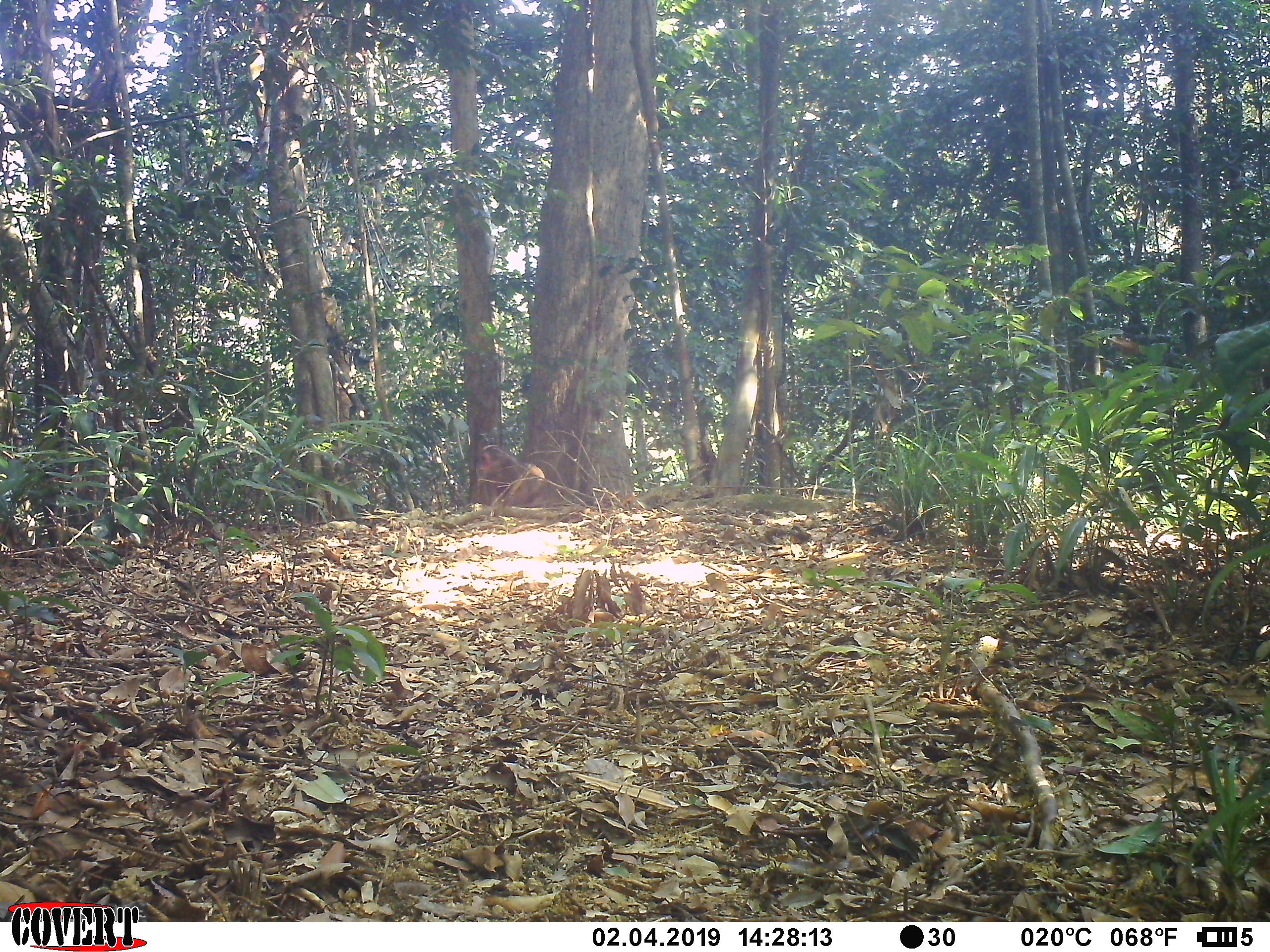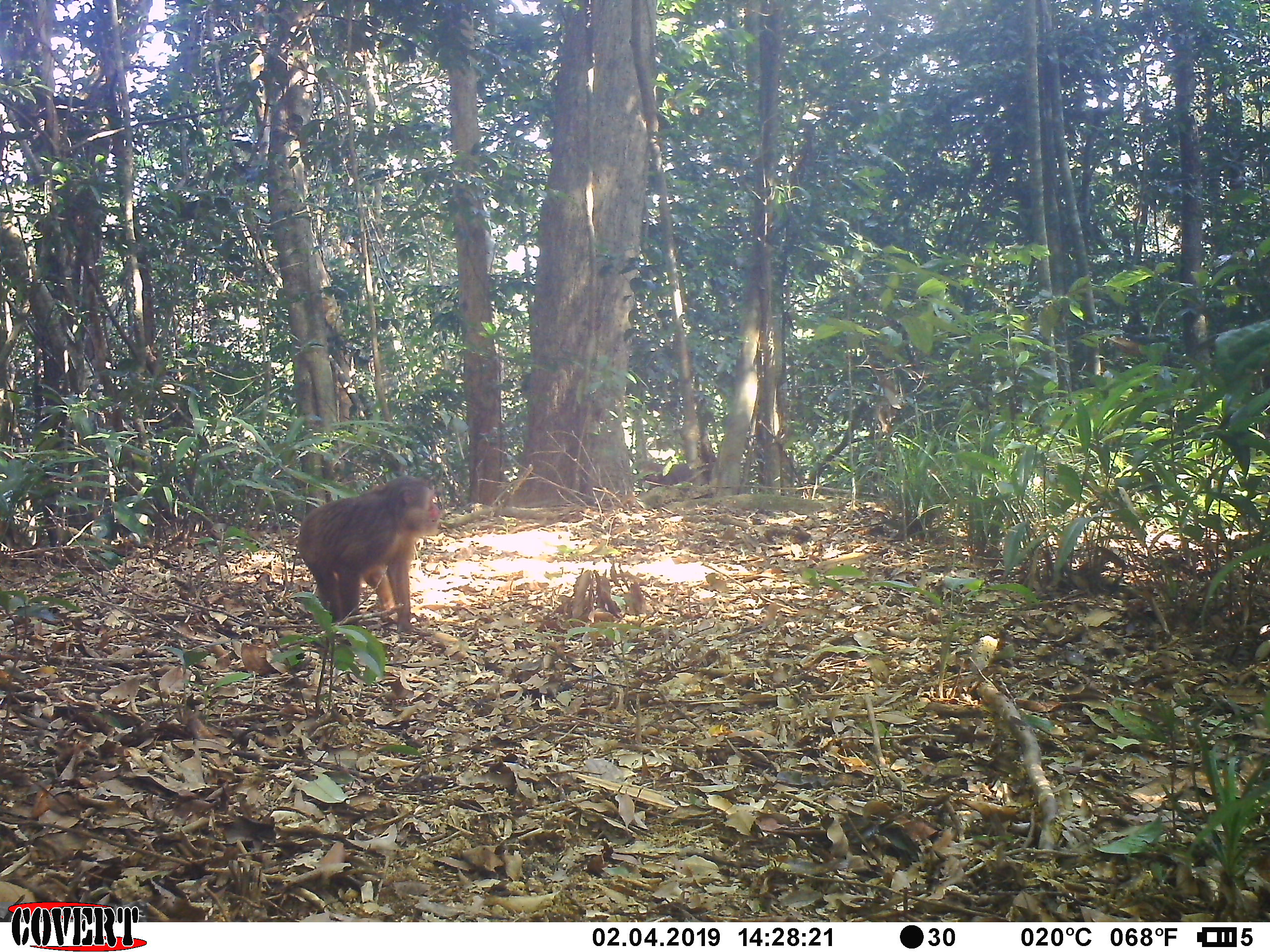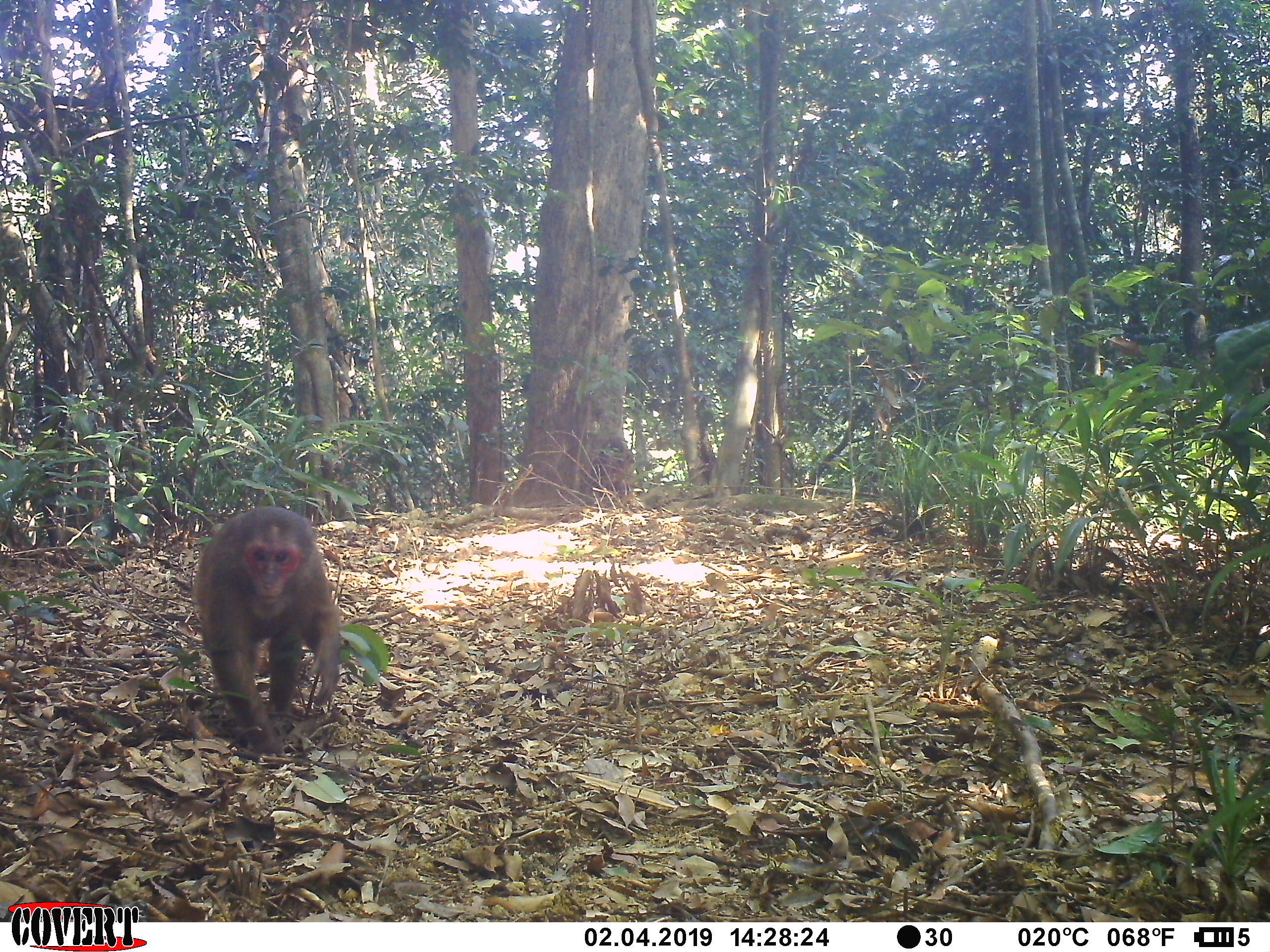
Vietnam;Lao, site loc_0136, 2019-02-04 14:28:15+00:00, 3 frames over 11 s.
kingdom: Animalia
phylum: Chordata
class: Mammalia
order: Primates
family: Cercopithecidae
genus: Macaca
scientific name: Macaca arctoides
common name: stump-tailed macaque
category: stump tailed macaque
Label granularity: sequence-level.